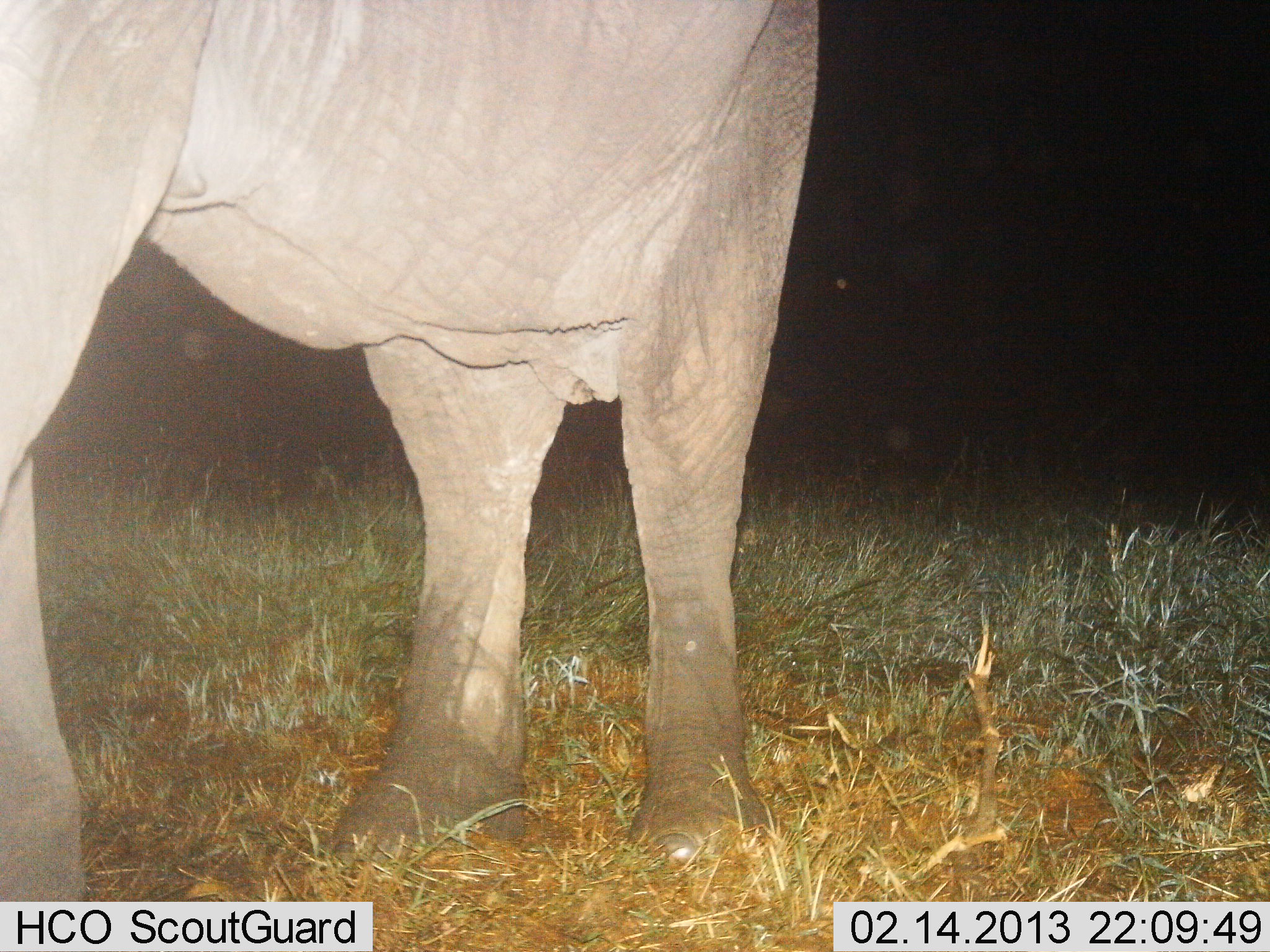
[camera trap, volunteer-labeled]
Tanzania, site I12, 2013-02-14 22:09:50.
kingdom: Animalia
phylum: Chordata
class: Mammalia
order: Proboscidea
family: Elephantidae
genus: Loxodonta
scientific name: Loxodonta africana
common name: african bush elephant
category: elephant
Elephant (african bush elephant) (Loxodonta africana), count 1. Behavior (volunteer vote fractions): standing 76%, resting 6%, moving 24%, interacting 6%. Young present (vote fraction): 0%. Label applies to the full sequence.